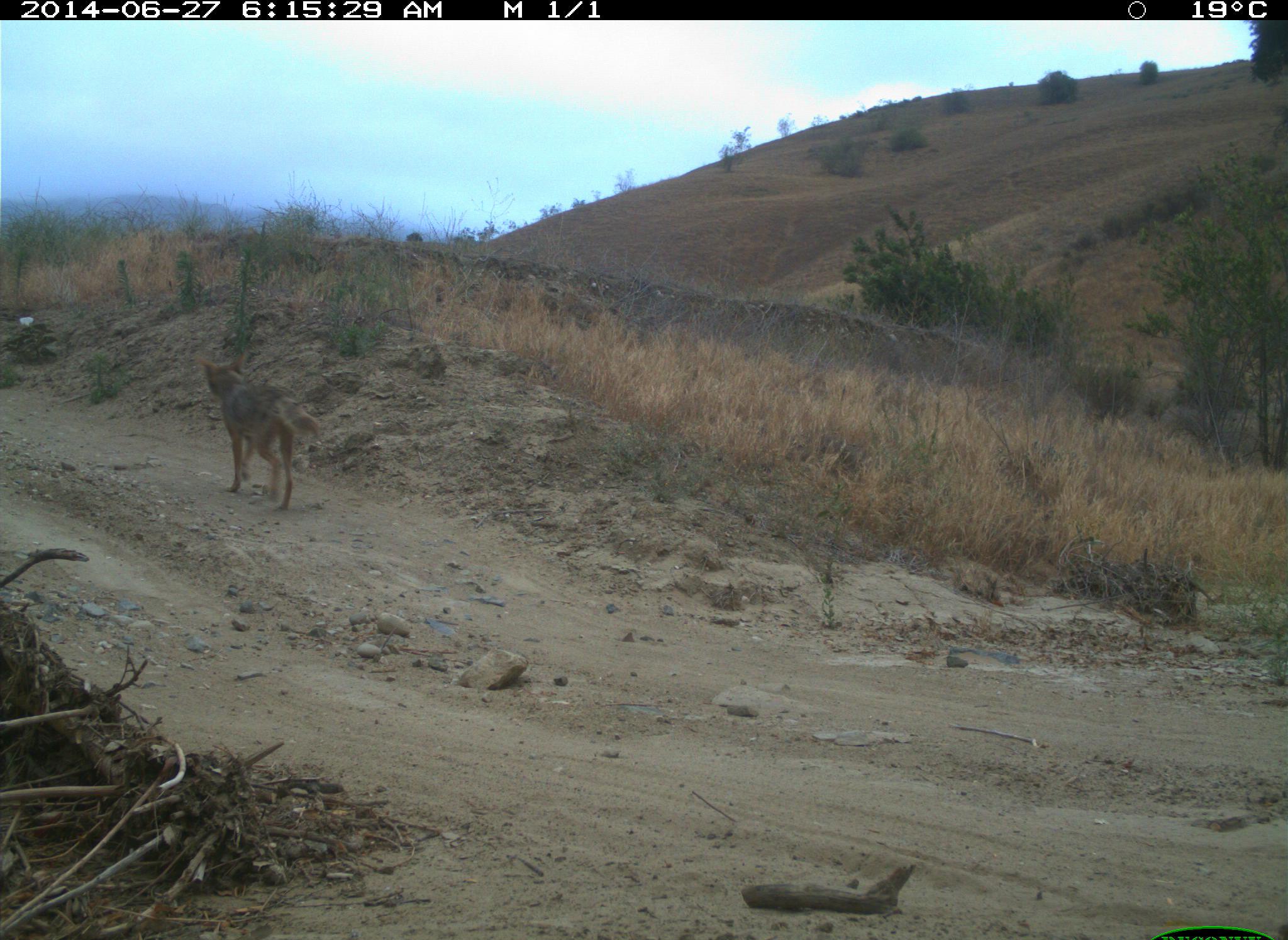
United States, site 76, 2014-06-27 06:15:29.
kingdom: Animalia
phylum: Chordata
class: Mammalia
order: Carnivora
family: Canidae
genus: Canis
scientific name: Canis latrans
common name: coyote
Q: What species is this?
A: Coyote (Canis latrans).